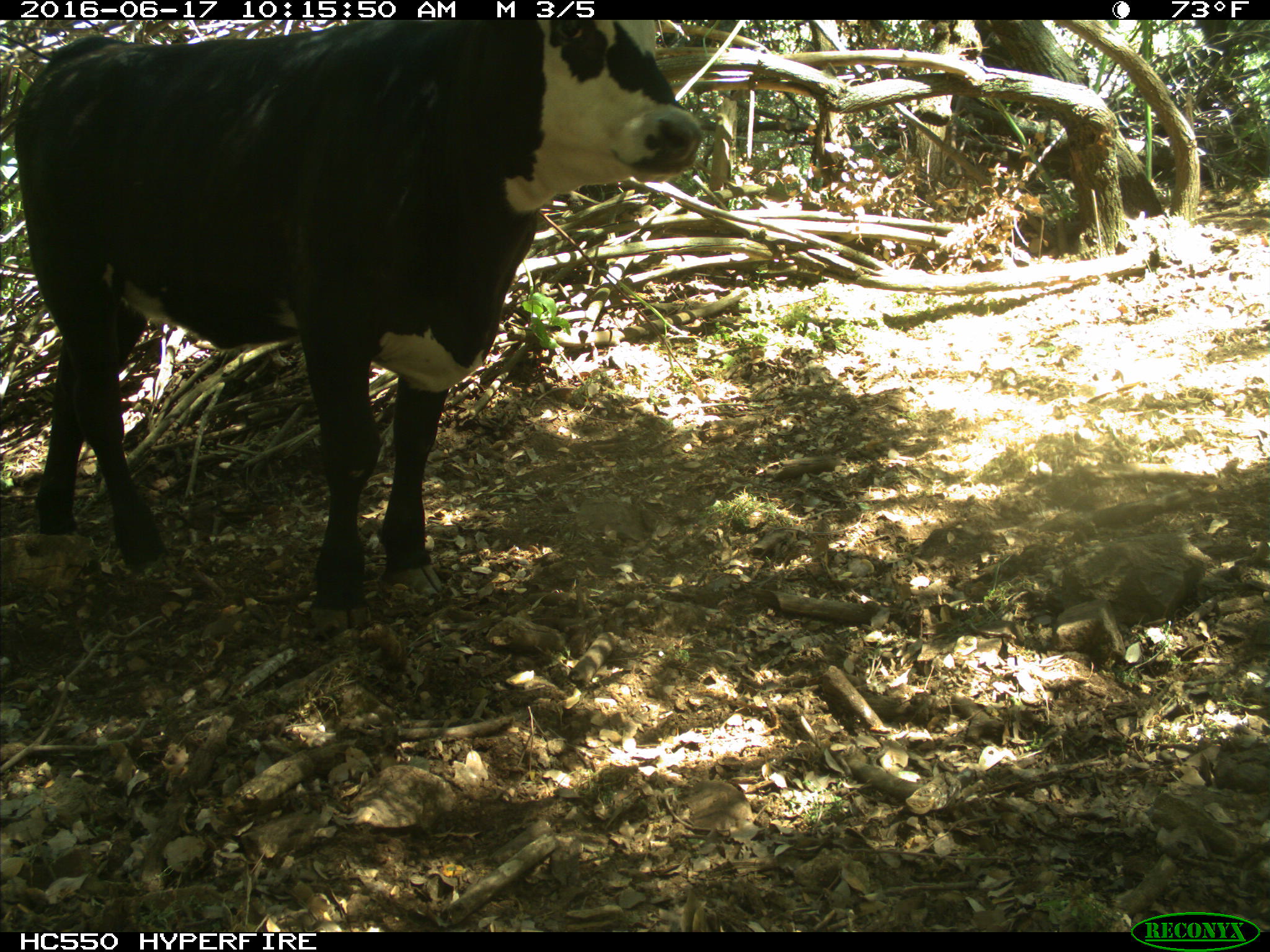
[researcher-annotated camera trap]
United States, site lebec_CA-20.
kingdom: Animalia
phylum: Chordata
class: Mammalia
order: Artiodactyla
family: Bovidae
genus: Bos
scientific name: Bos taurus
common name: domestic cow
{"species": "Bos taurus (domestic cow)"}